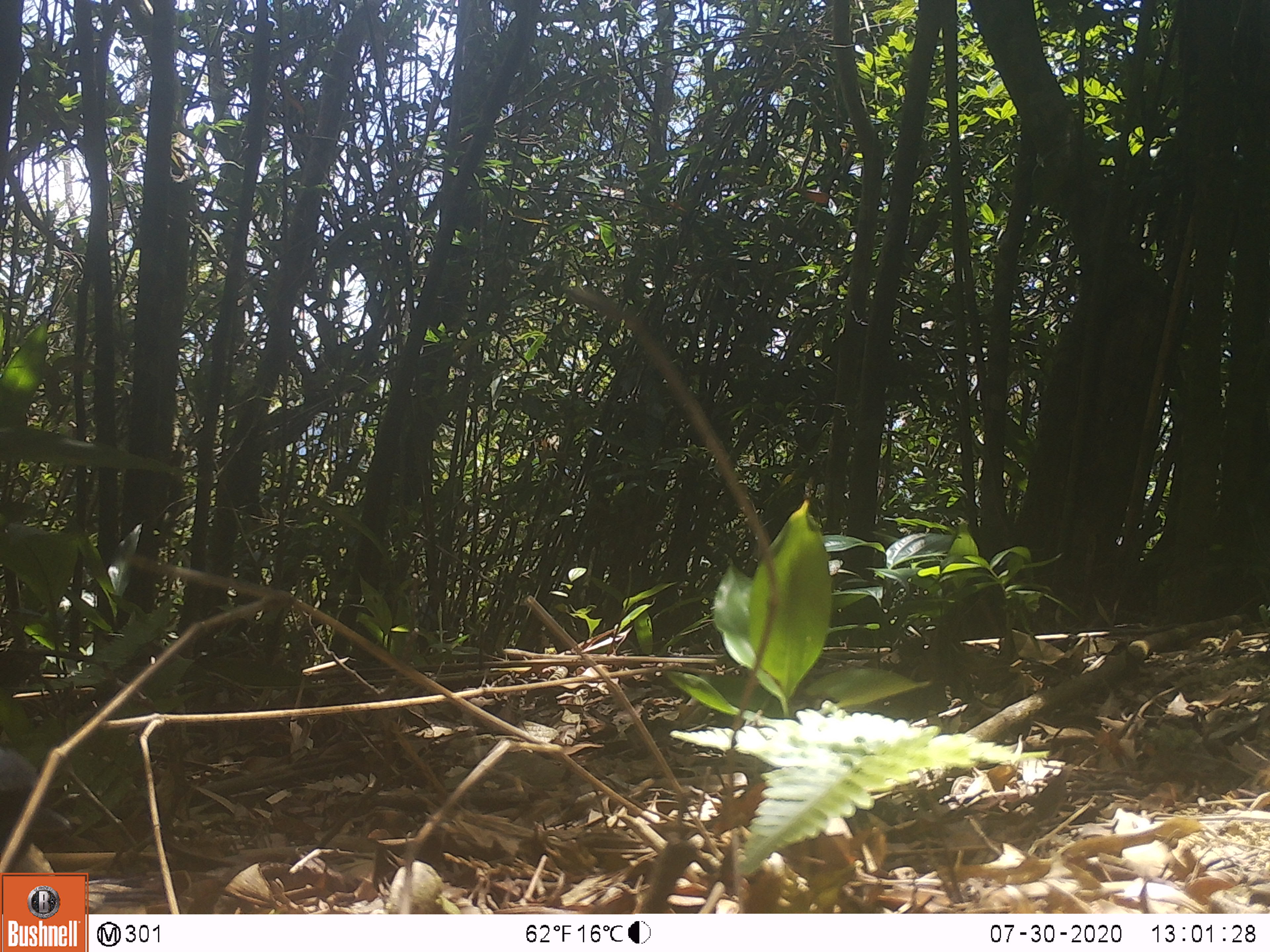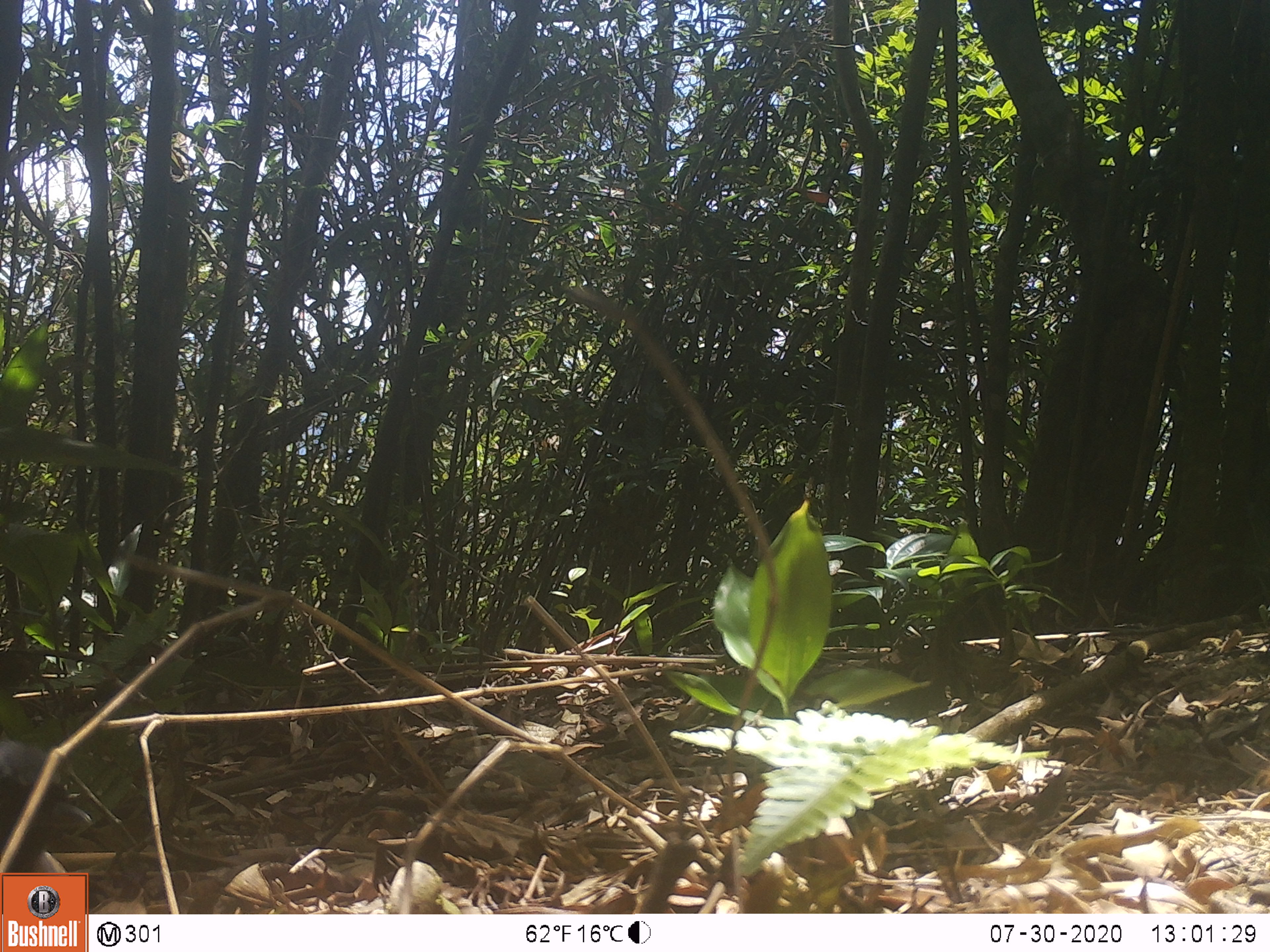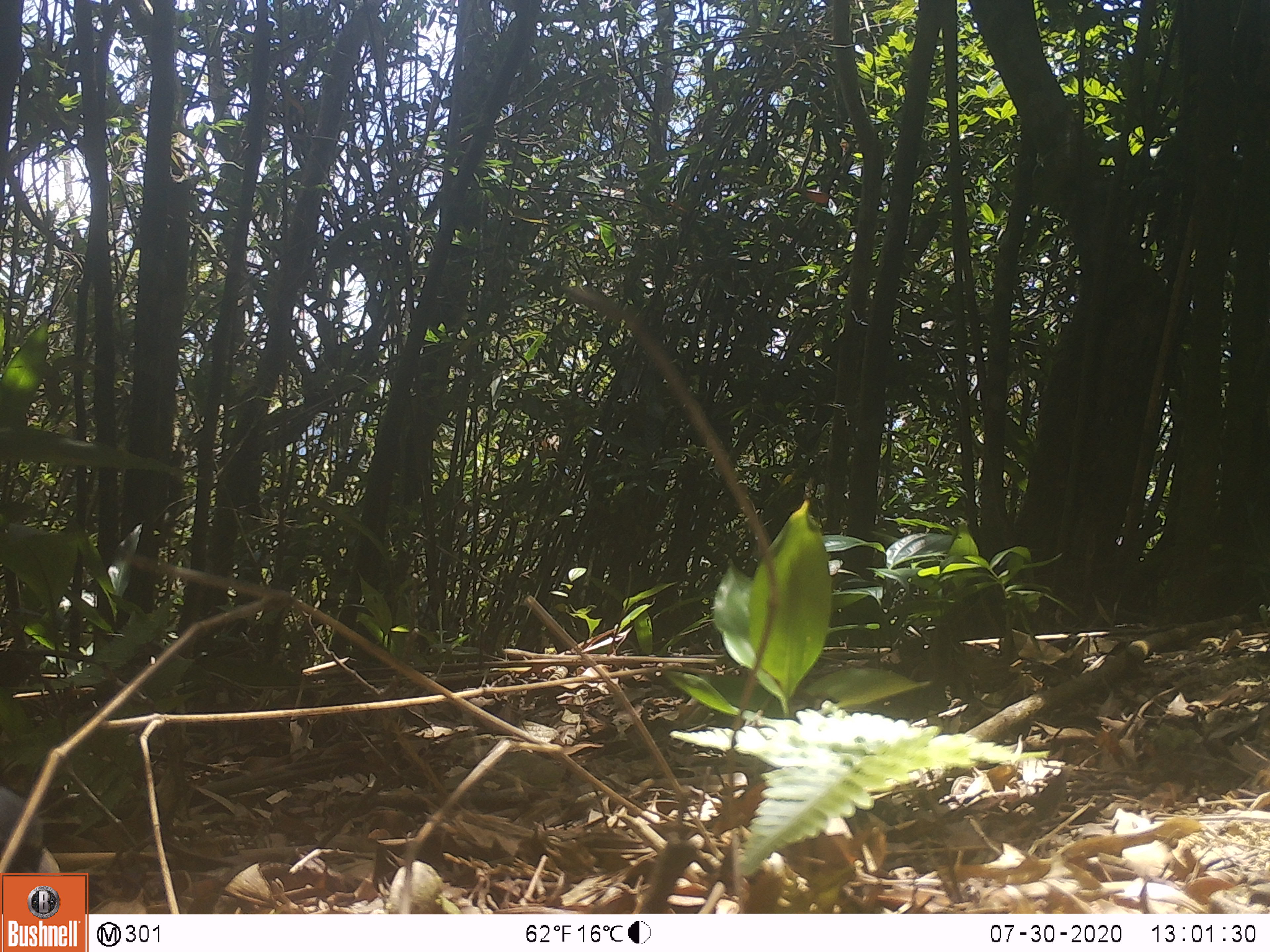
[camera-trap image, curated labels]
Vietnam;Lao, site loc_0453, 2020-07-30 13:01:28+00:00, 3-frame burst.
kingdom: Animalia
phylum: Chordata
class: Aves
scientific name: Aves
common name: bird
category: unidentified bird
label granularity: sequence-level